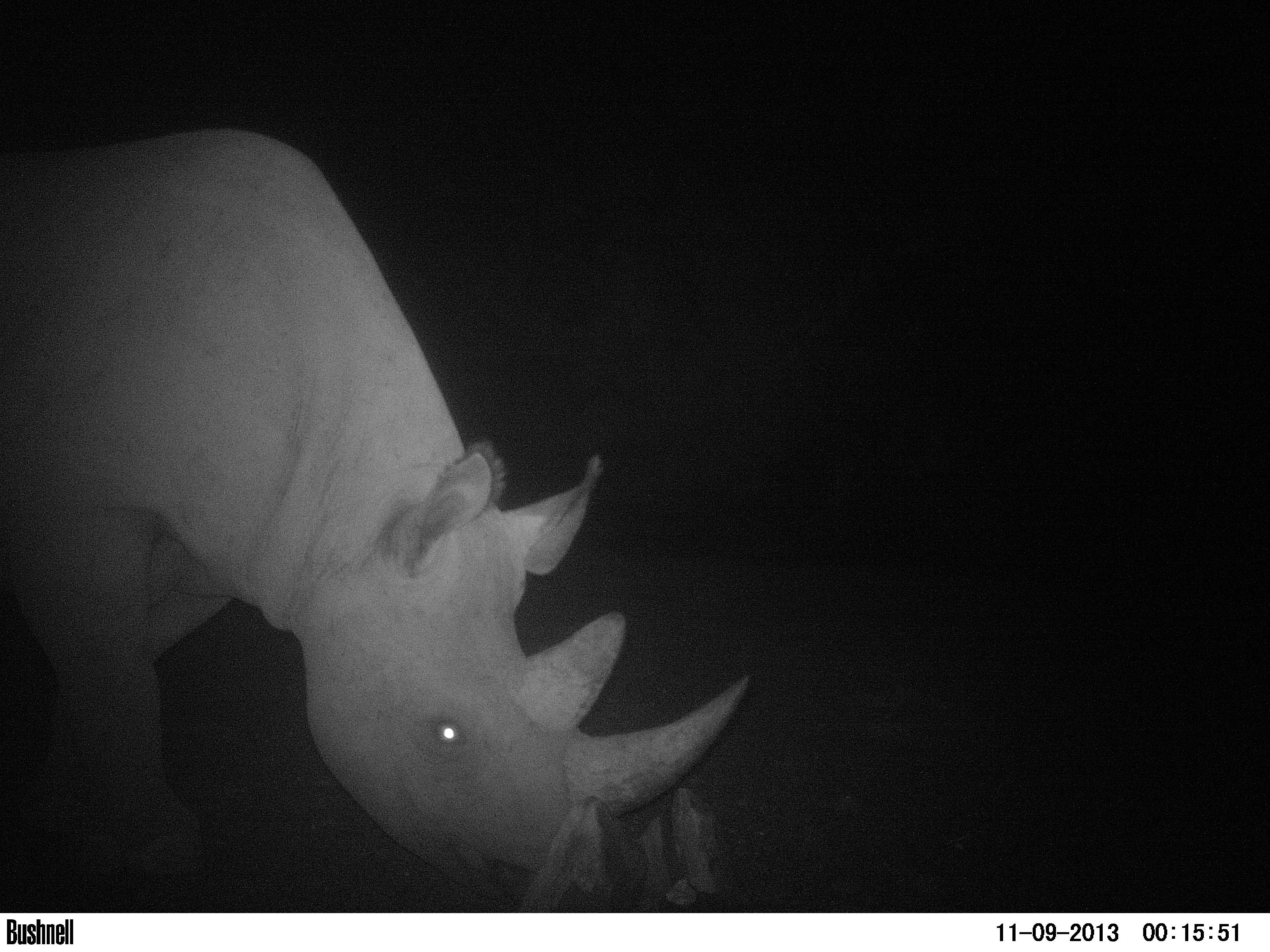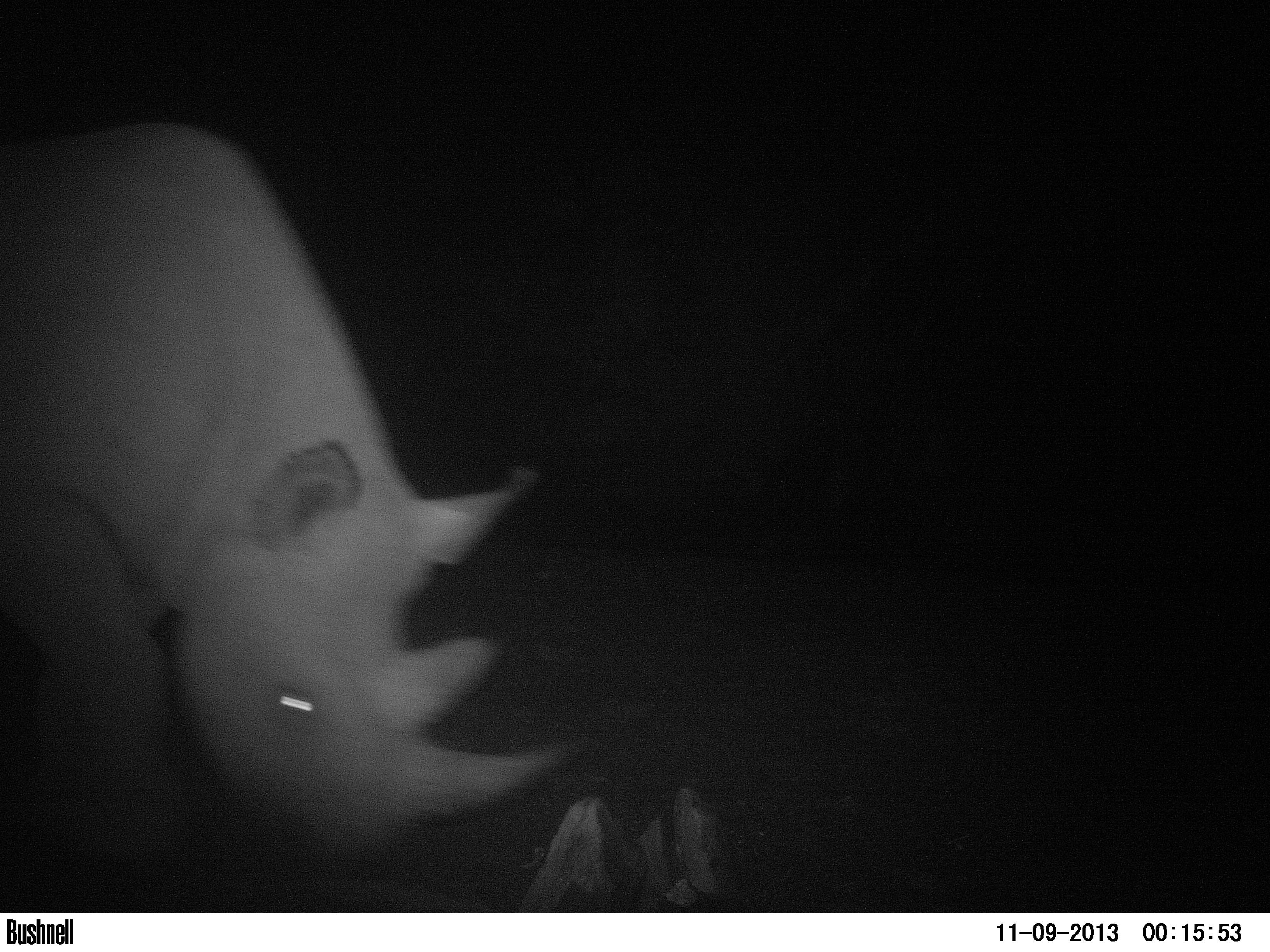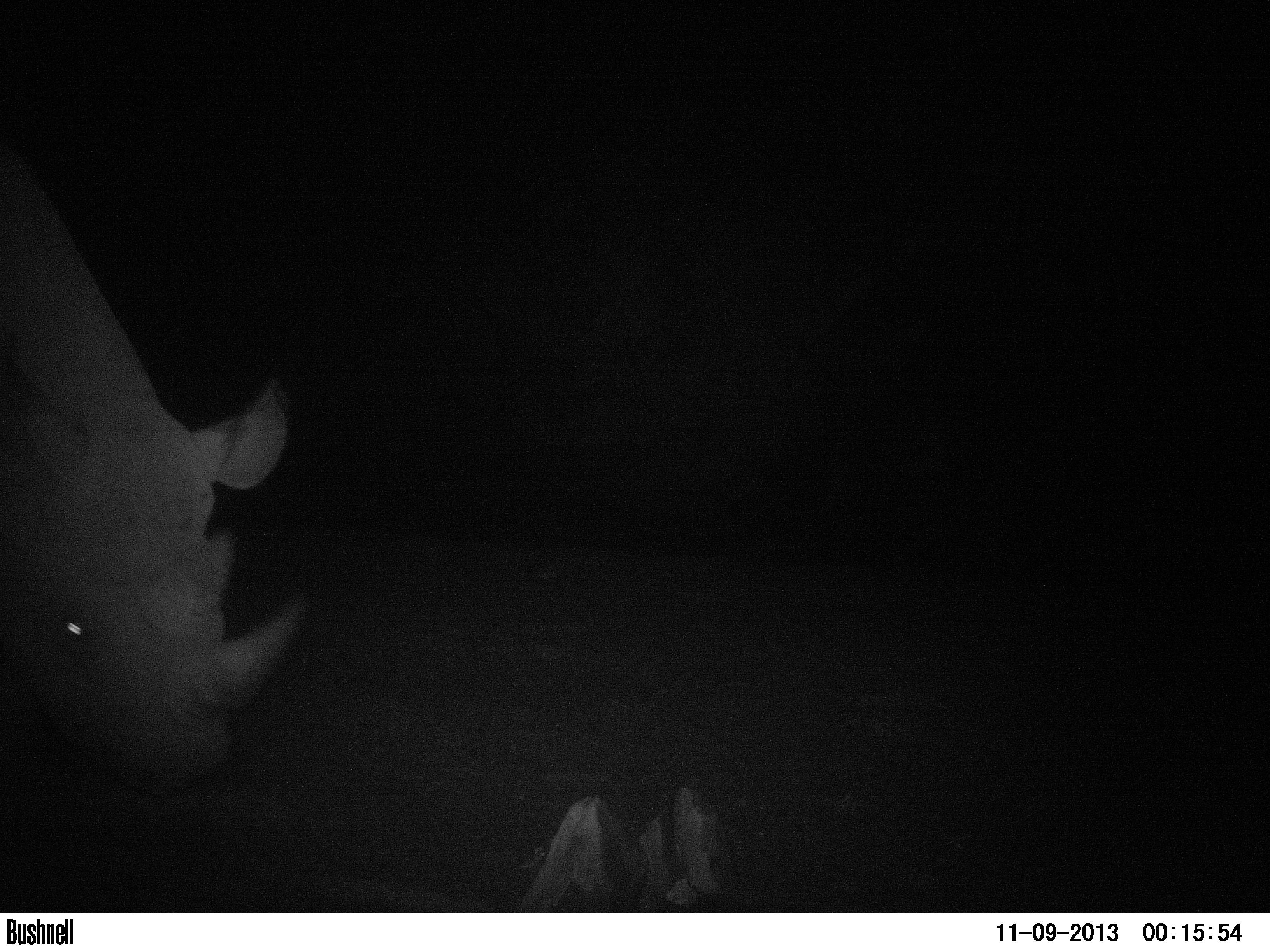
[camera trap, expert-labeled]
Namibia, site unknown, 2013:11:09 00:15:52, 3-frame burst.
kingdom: Animalia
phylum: Chordata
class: Mammalia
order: Perissodactyla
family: Rhinocerotidae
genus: Diceros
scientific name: Diceros bicornis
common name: black rhinoceros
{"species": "Diceros bicornis (black rhinoceros)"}